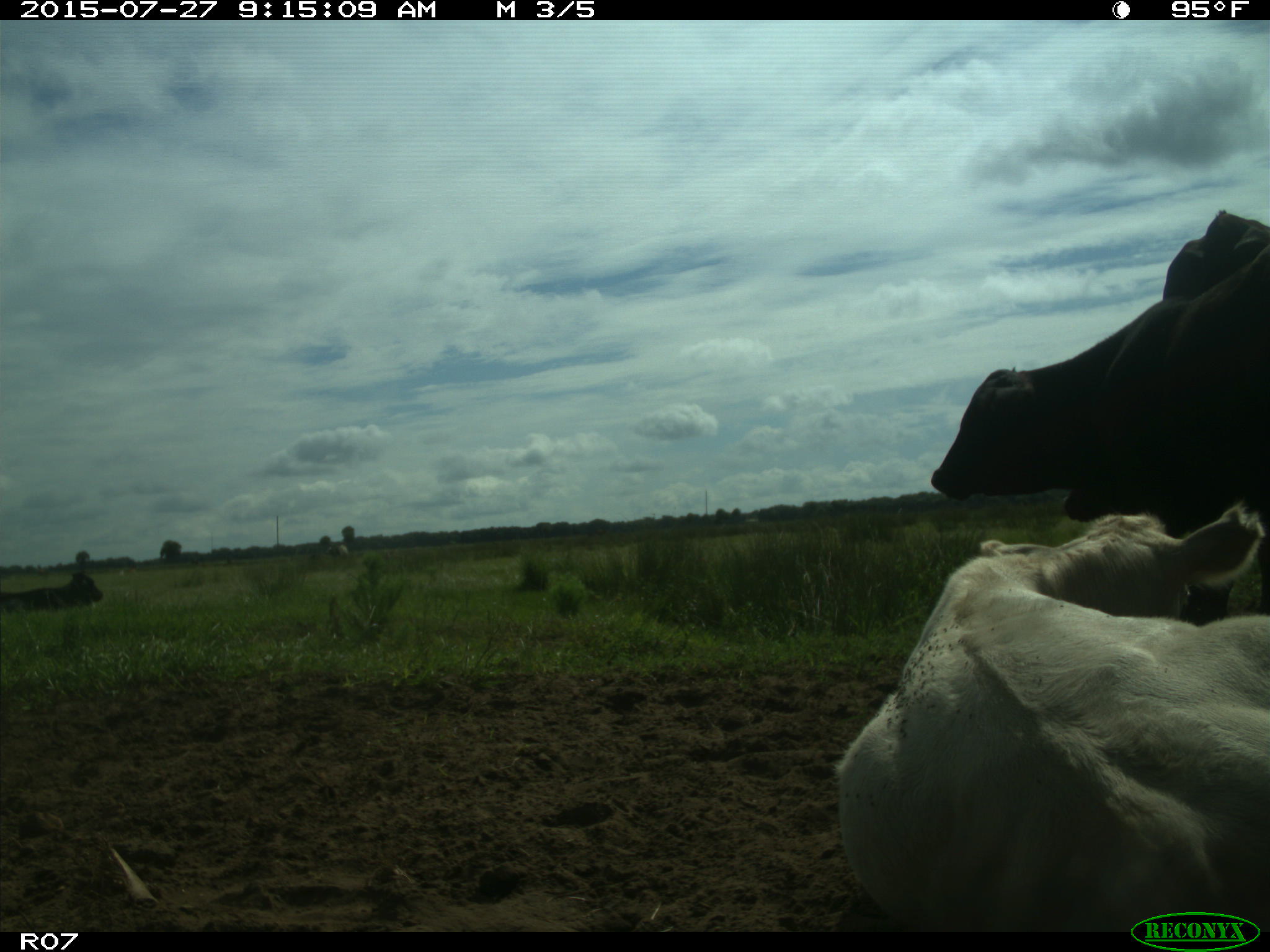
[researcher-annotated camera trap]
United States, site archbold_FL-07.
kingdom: Animalia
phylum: Chordata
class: Mammalia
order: Artiodactyla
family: Bovidae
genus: Bos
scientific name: Bos taurus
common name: domestic cow